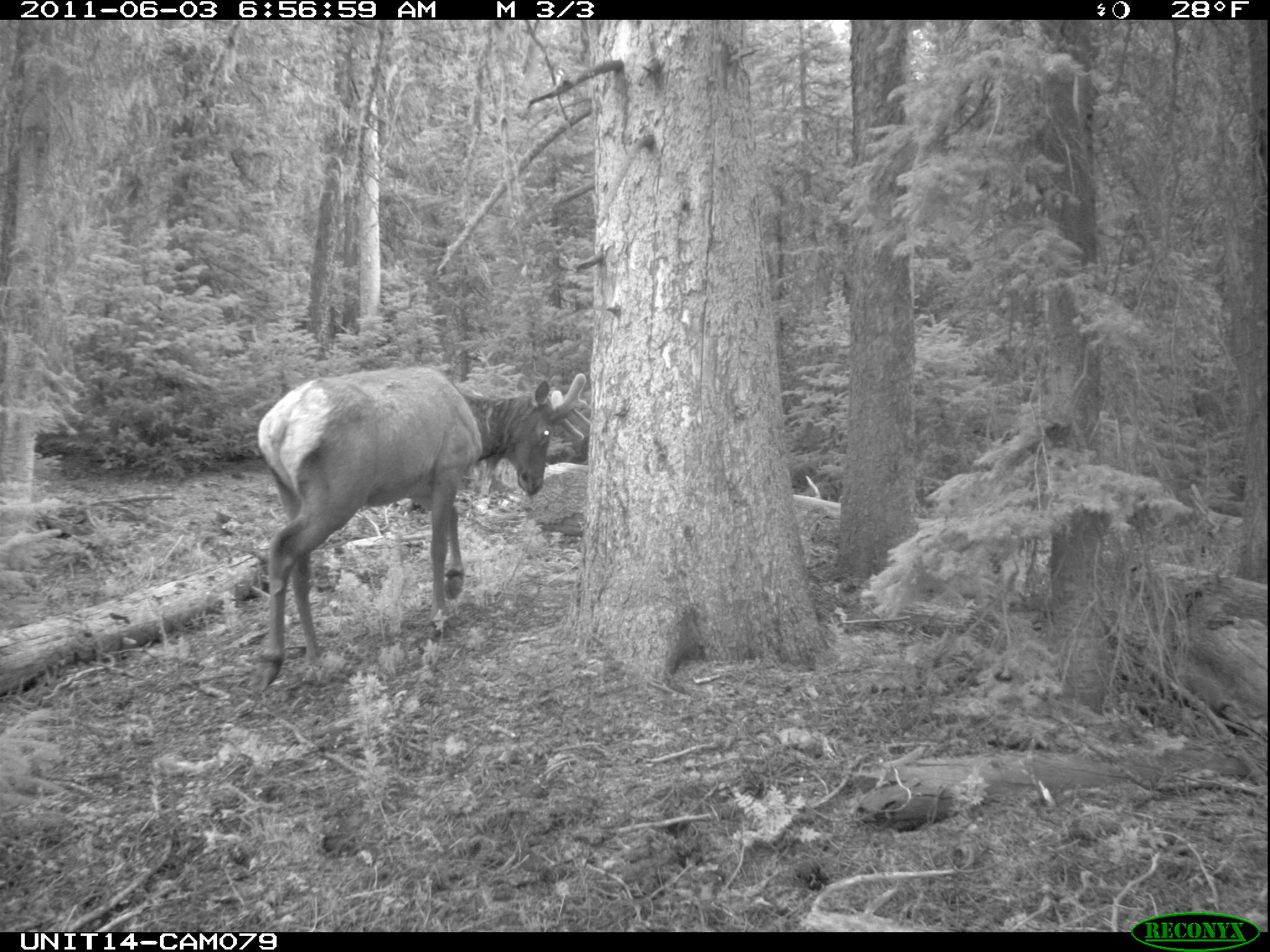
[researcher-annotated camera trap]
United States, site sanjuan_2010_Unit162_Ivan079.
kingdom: Animalia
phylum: Chordata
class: Mammalia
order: Artiodactyla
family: Cervidae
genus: Cervus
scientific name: Cervus elaphus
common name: red deer